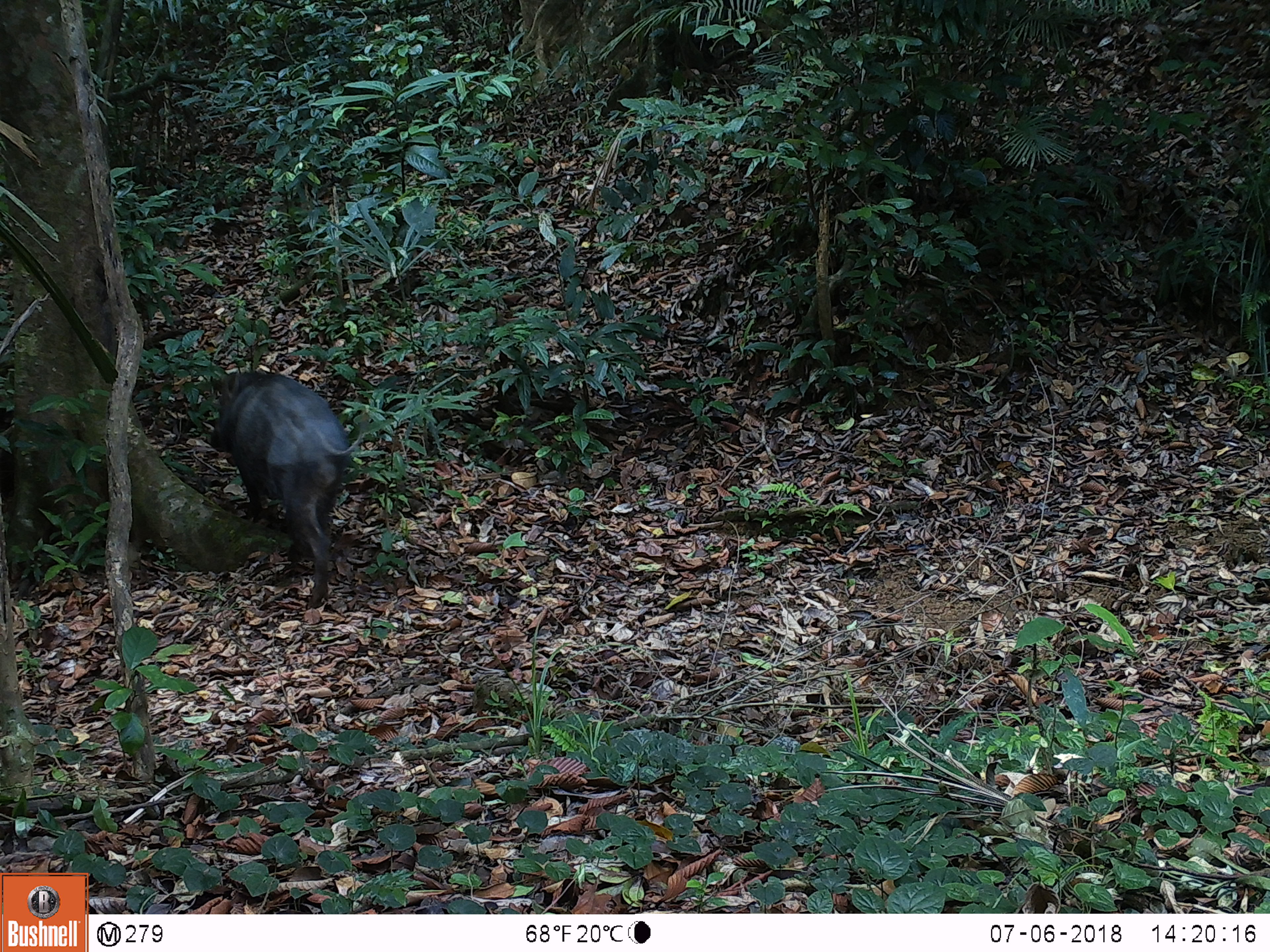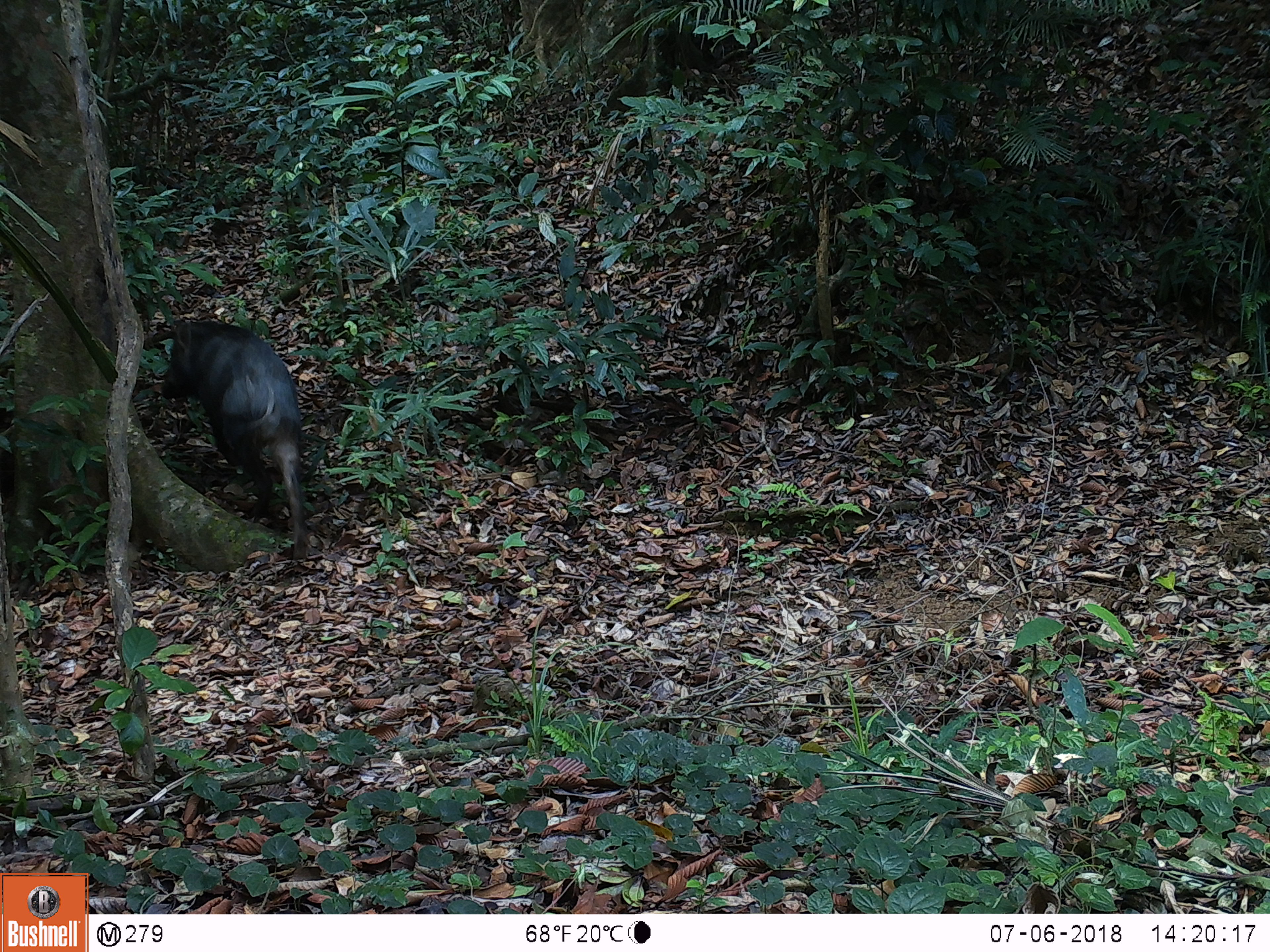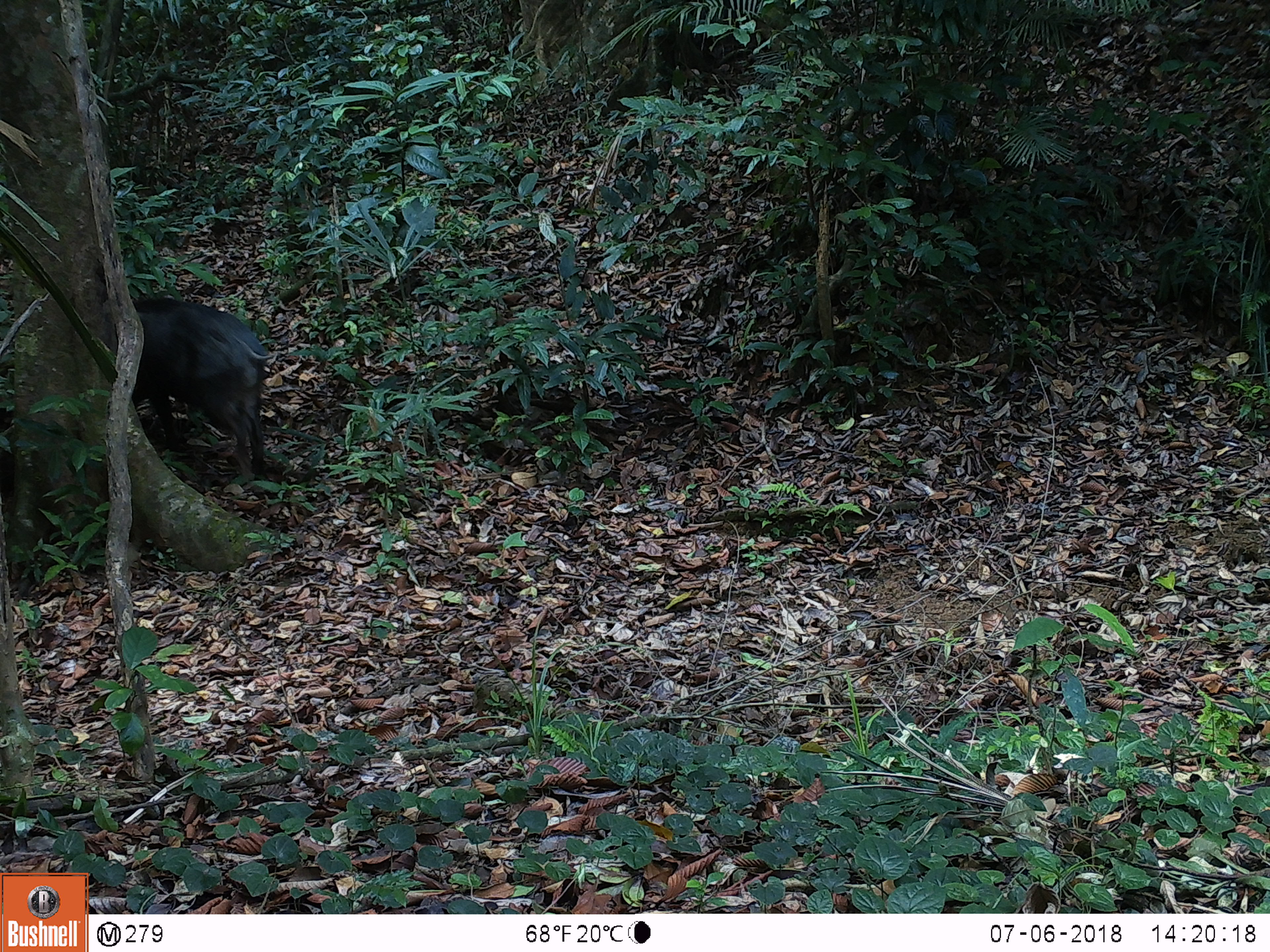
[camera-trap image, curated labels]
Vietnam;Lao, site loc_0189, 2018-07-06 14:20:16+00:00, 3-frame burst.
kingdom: Animalia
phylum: Chordata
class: Mammalia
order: Artiodactyla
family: Suidae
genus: Sus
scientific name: Sus scrofa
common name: eurasian wild pig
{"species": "eurasian wild pig (Sus scrofa)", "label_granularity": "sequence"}